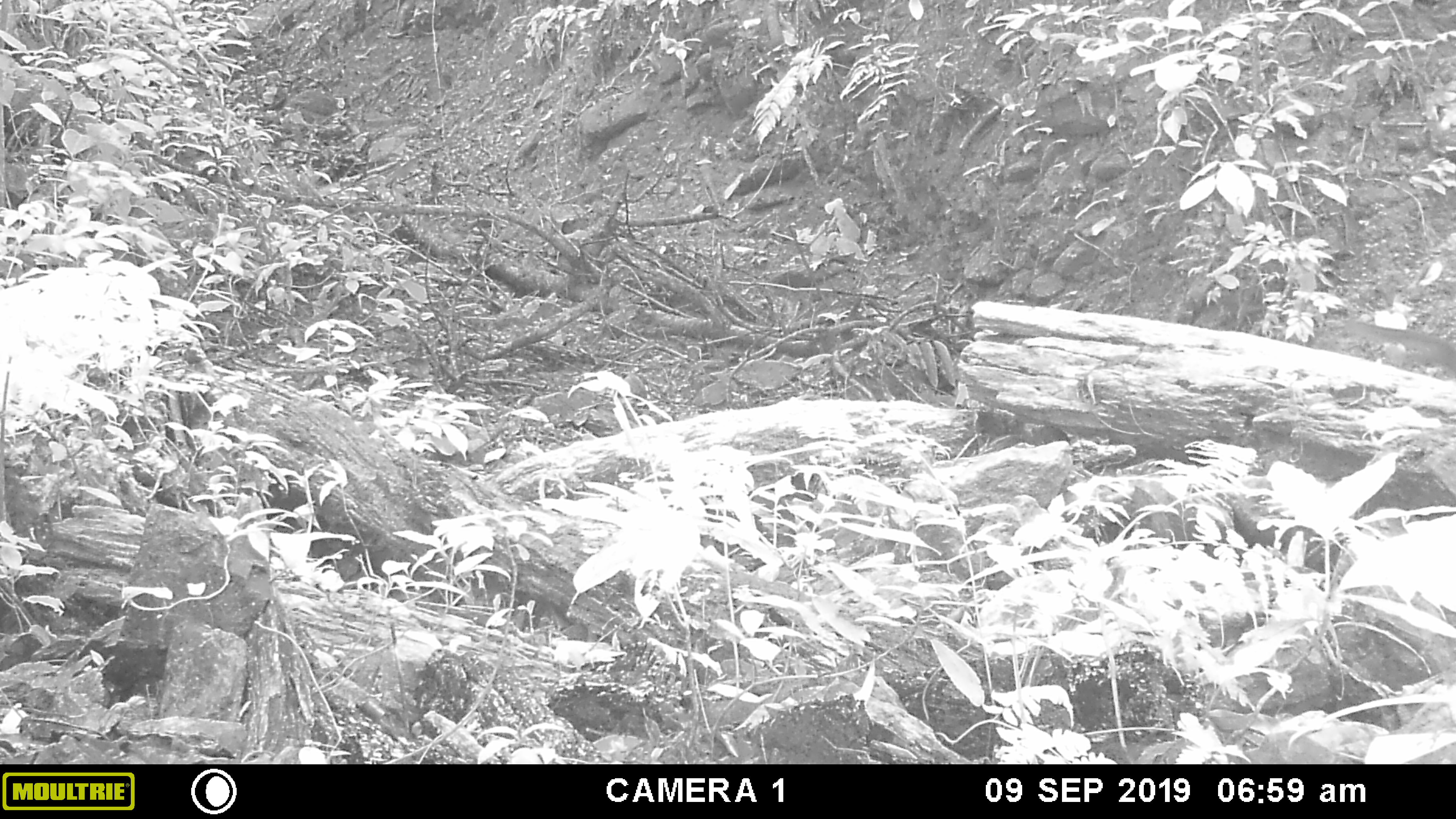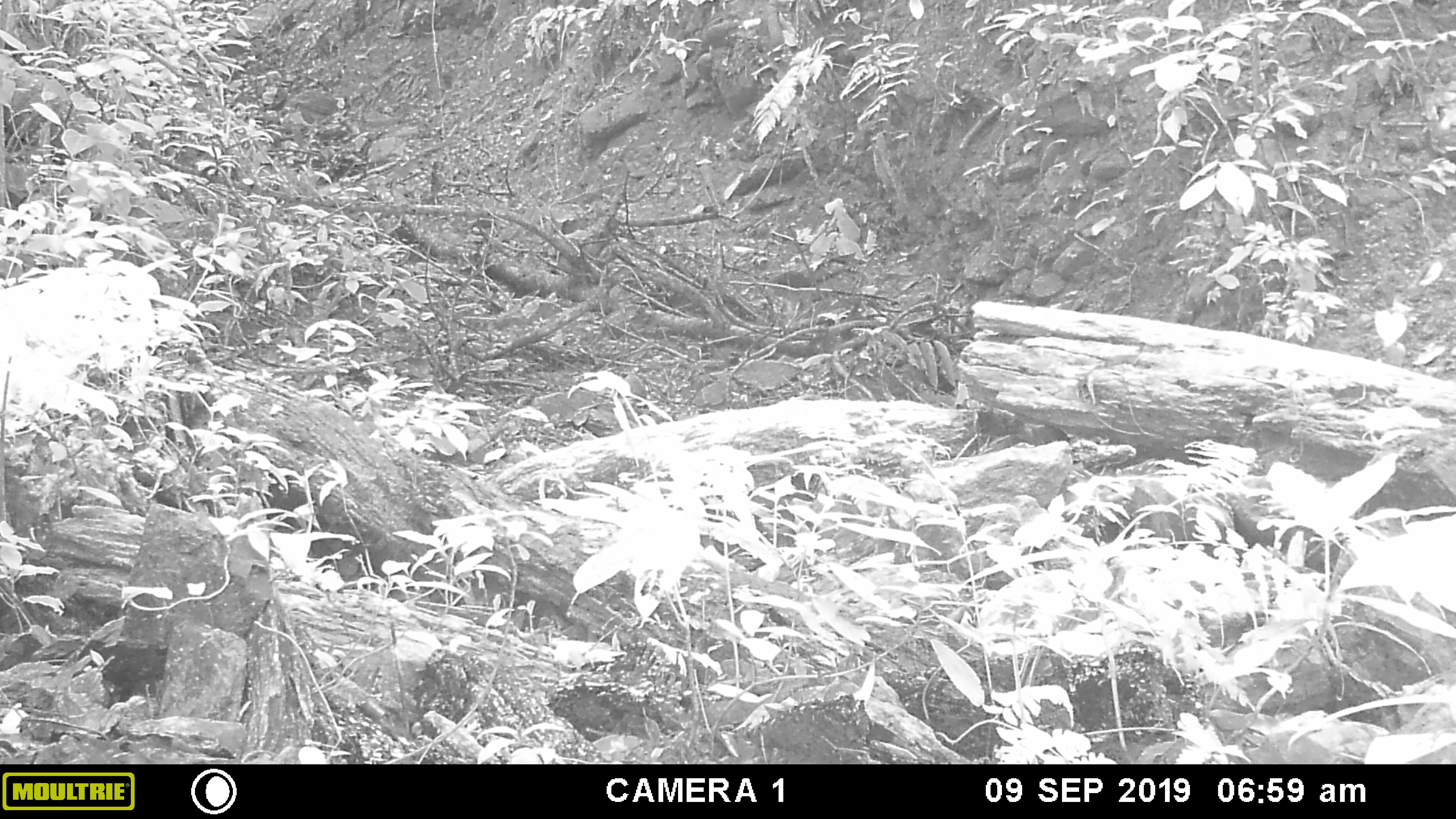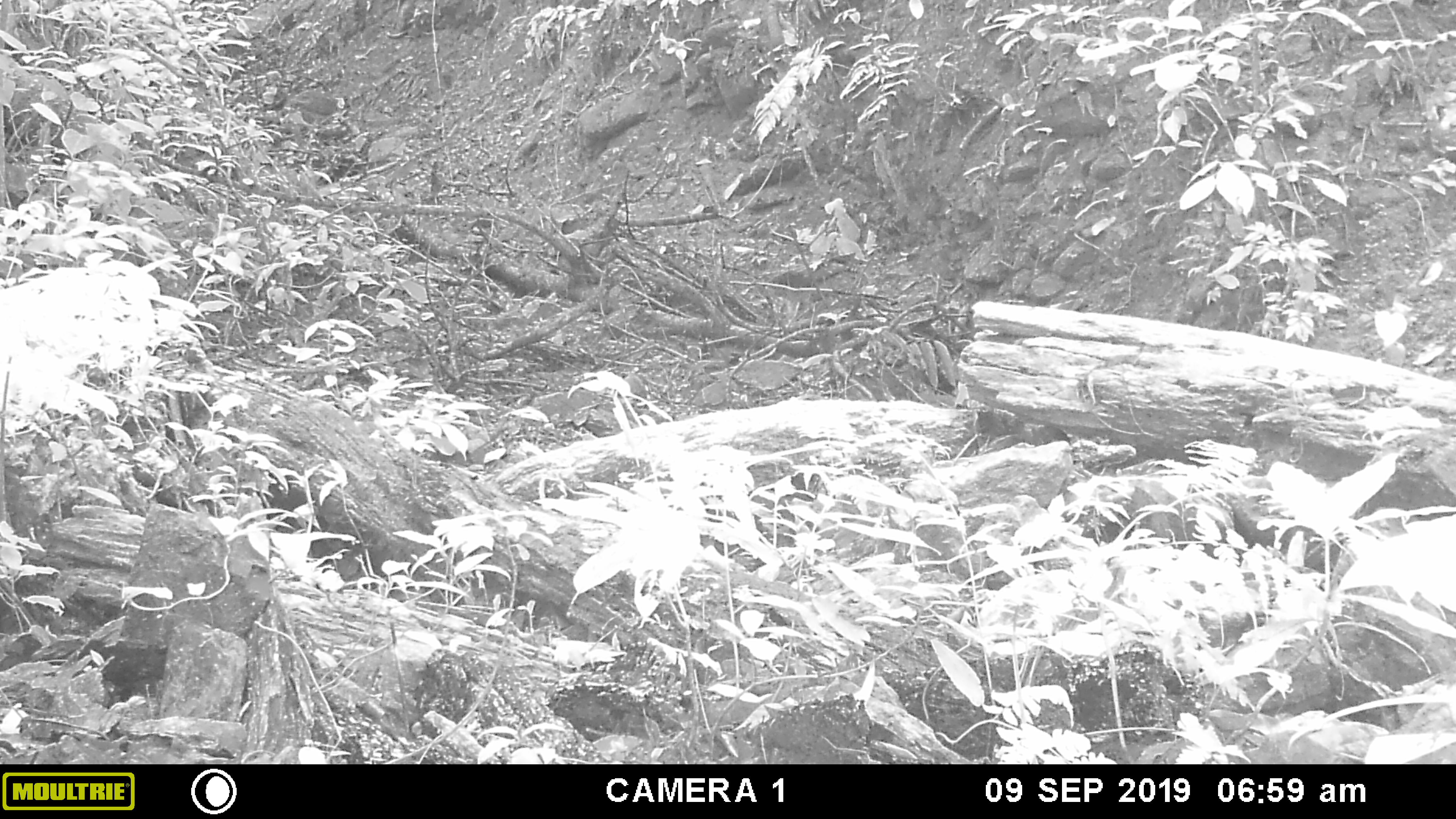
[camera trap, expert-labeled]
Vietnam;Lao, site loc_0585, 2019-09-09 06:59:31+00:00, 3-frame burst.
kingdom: Animalia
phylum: Chordata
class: Mammalia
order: Rodentia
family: Sciuridae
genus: Dremomys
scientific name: Dremomys rufigenis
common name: red-cheeked squirrel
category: red cheeked squirrel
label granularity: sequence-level